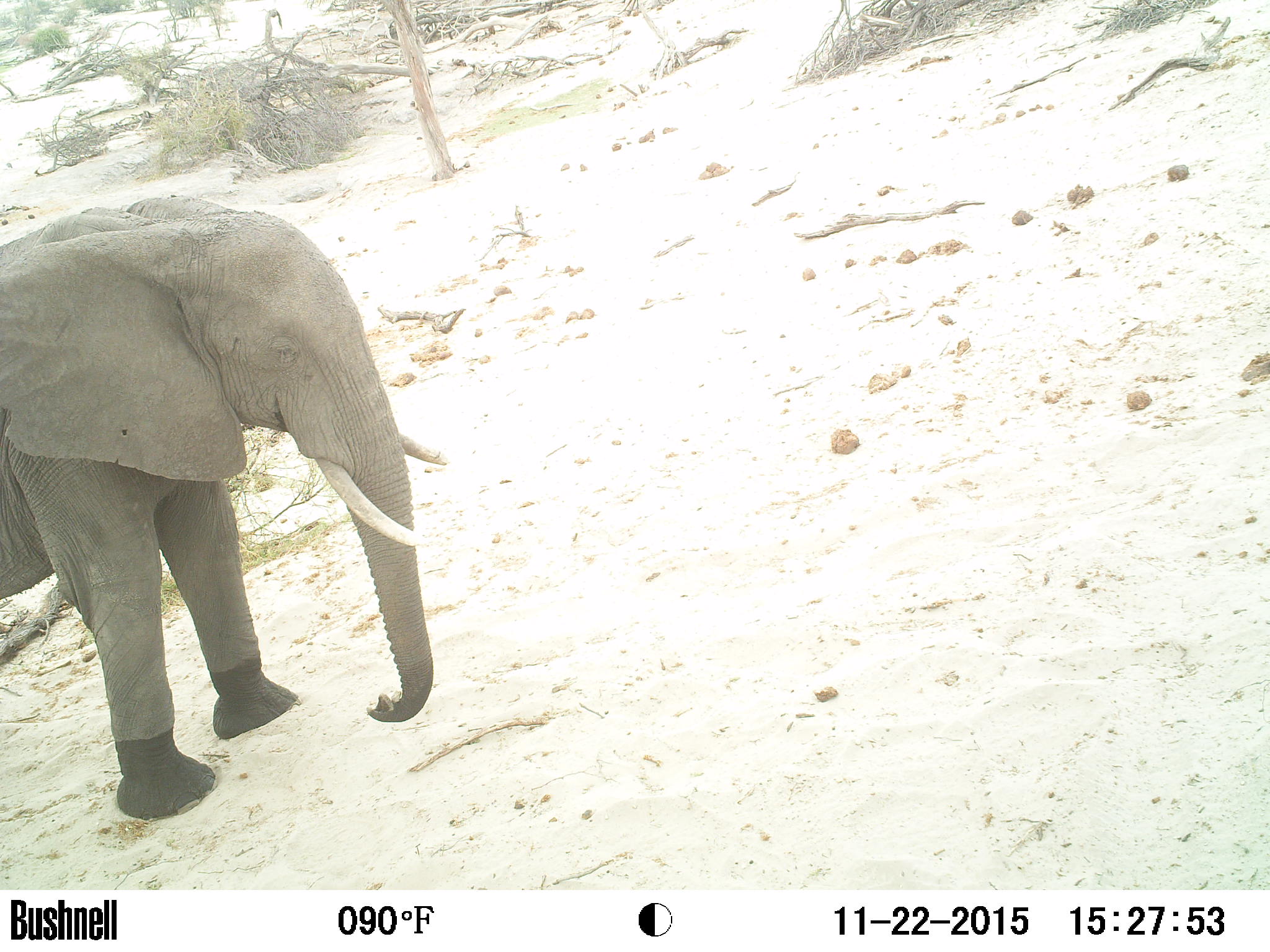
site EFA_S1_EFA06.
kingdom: Animalia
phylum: Chordata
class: Mammalia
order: Proboscidea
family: Elephantidae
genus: Loxodonta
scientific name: Loxodonta africana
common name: african bush elephant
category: elephant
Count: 1.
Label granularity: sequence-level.